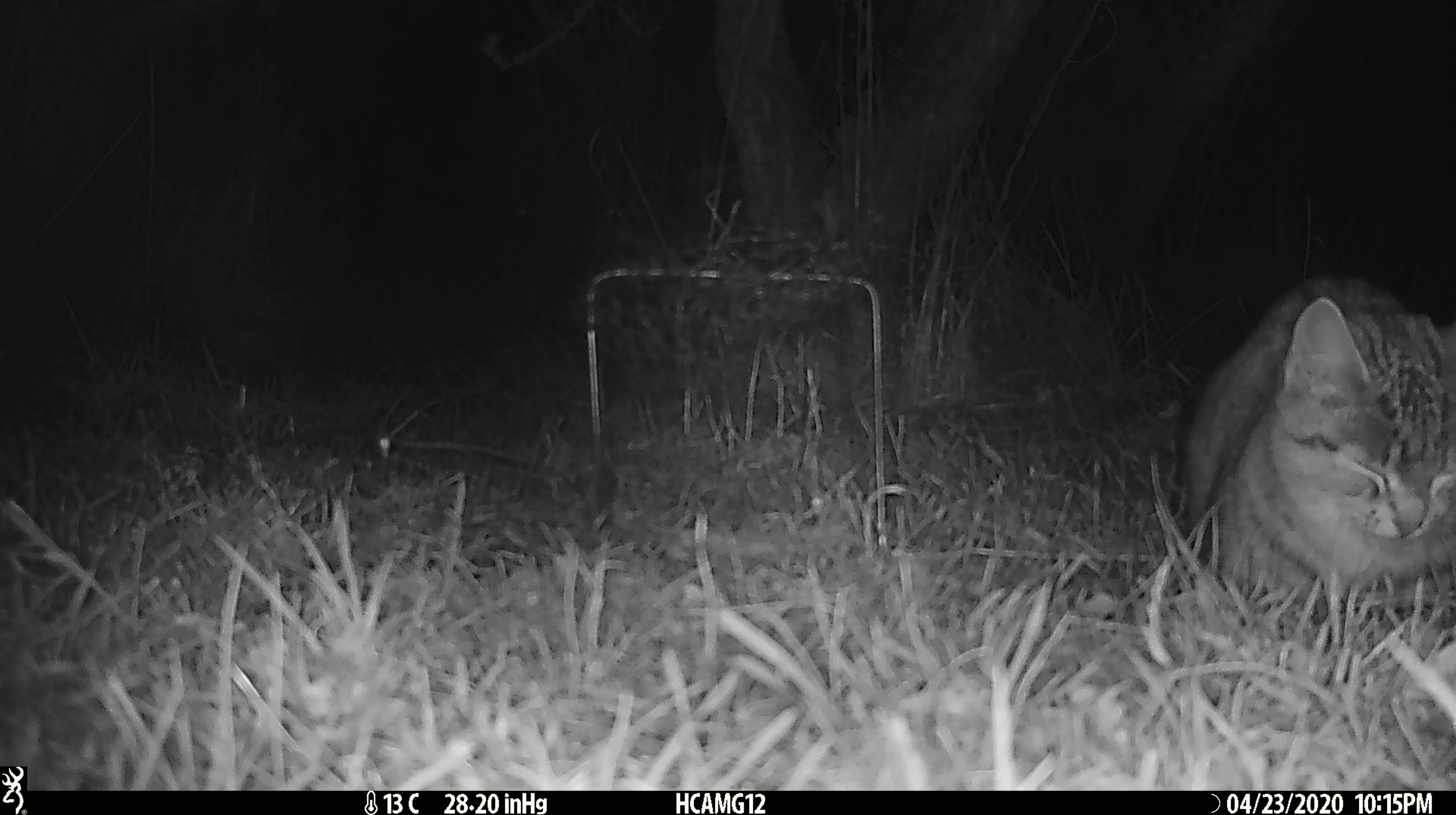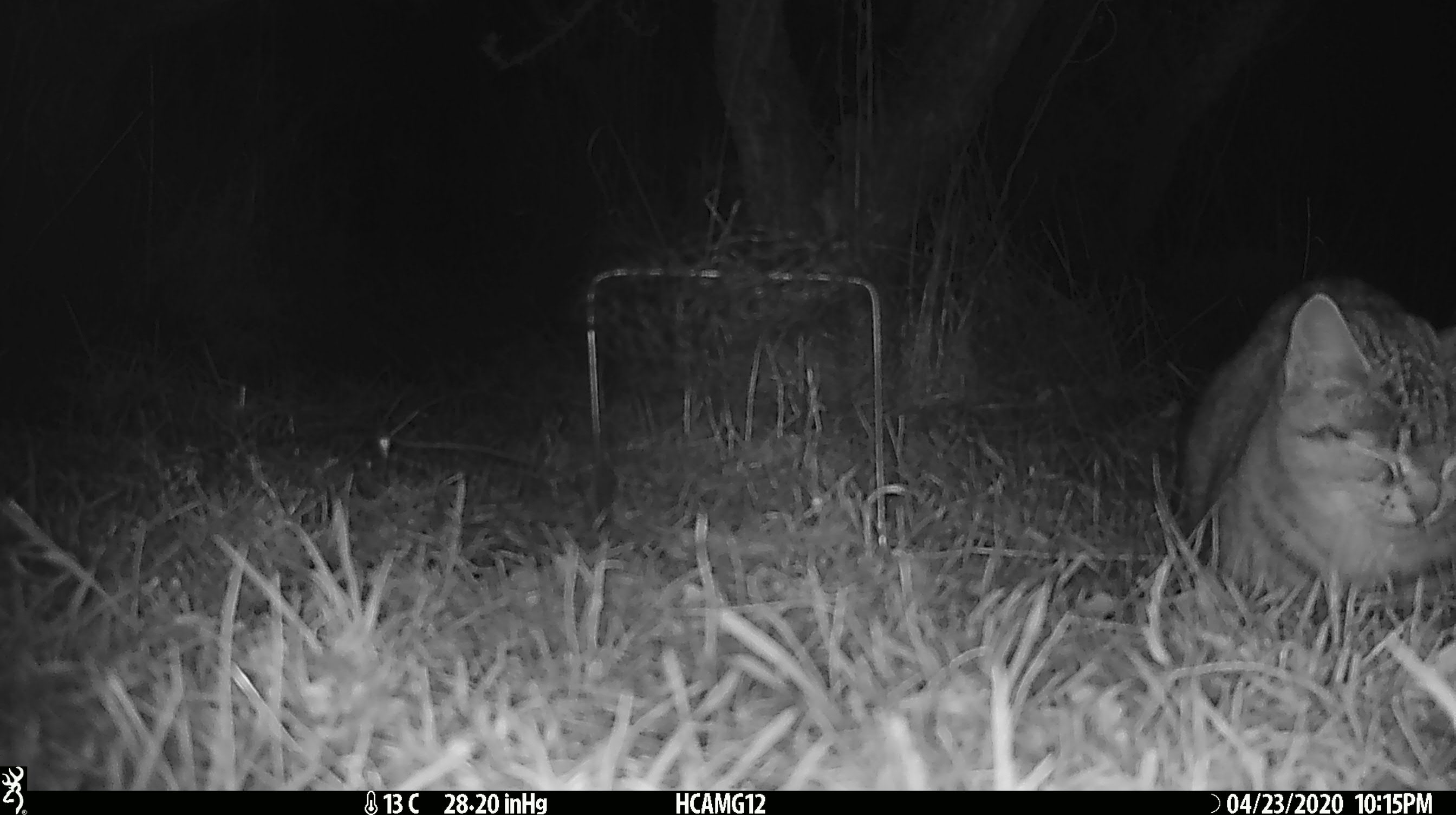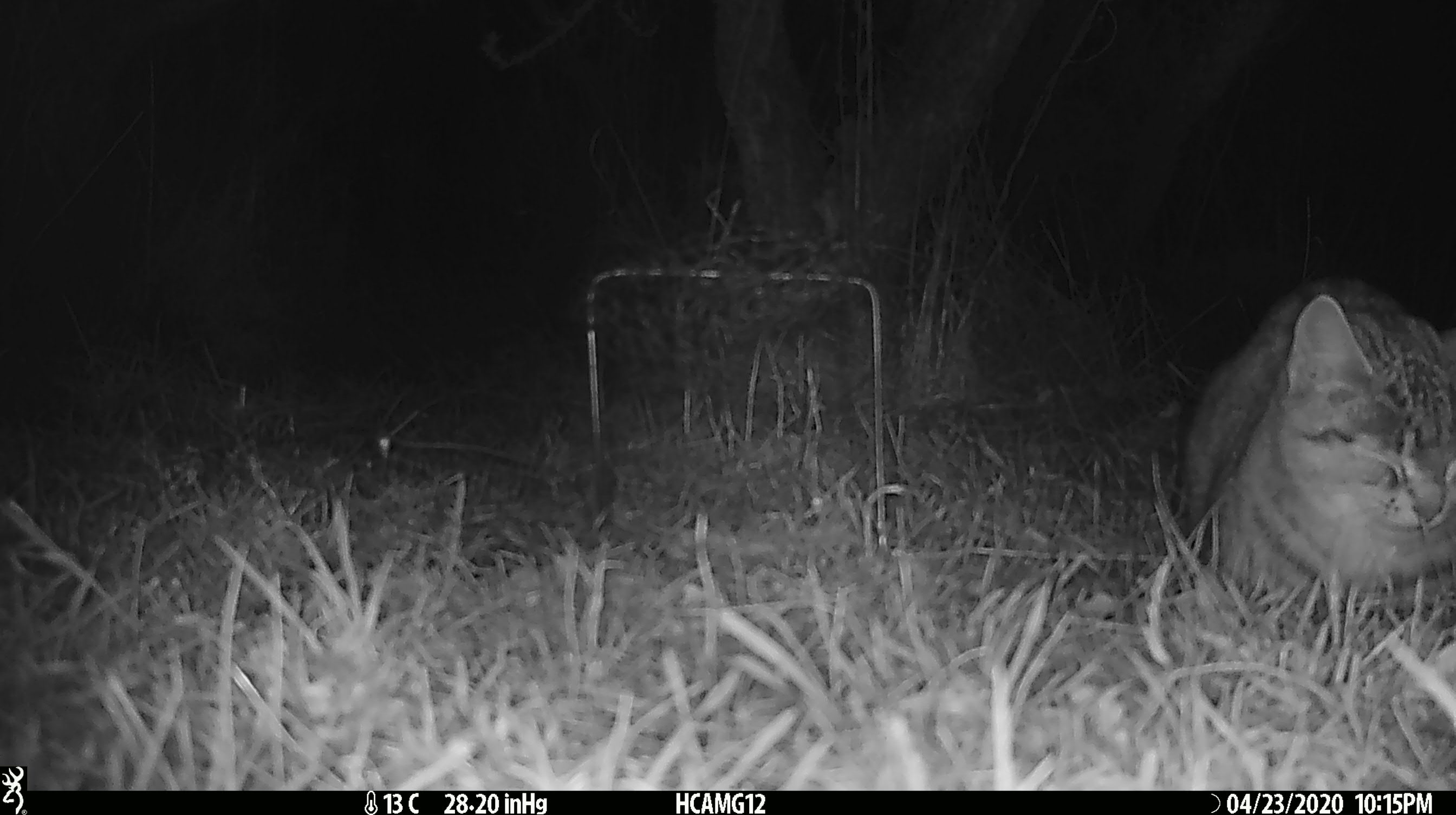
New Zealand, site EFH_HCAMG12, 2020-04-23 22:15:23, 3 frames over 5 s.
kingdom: Animalia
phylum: Chordata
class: Mammalia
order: Carnivora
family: Felidae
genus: Felis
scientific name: Felis catus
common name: domestic cat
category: cat